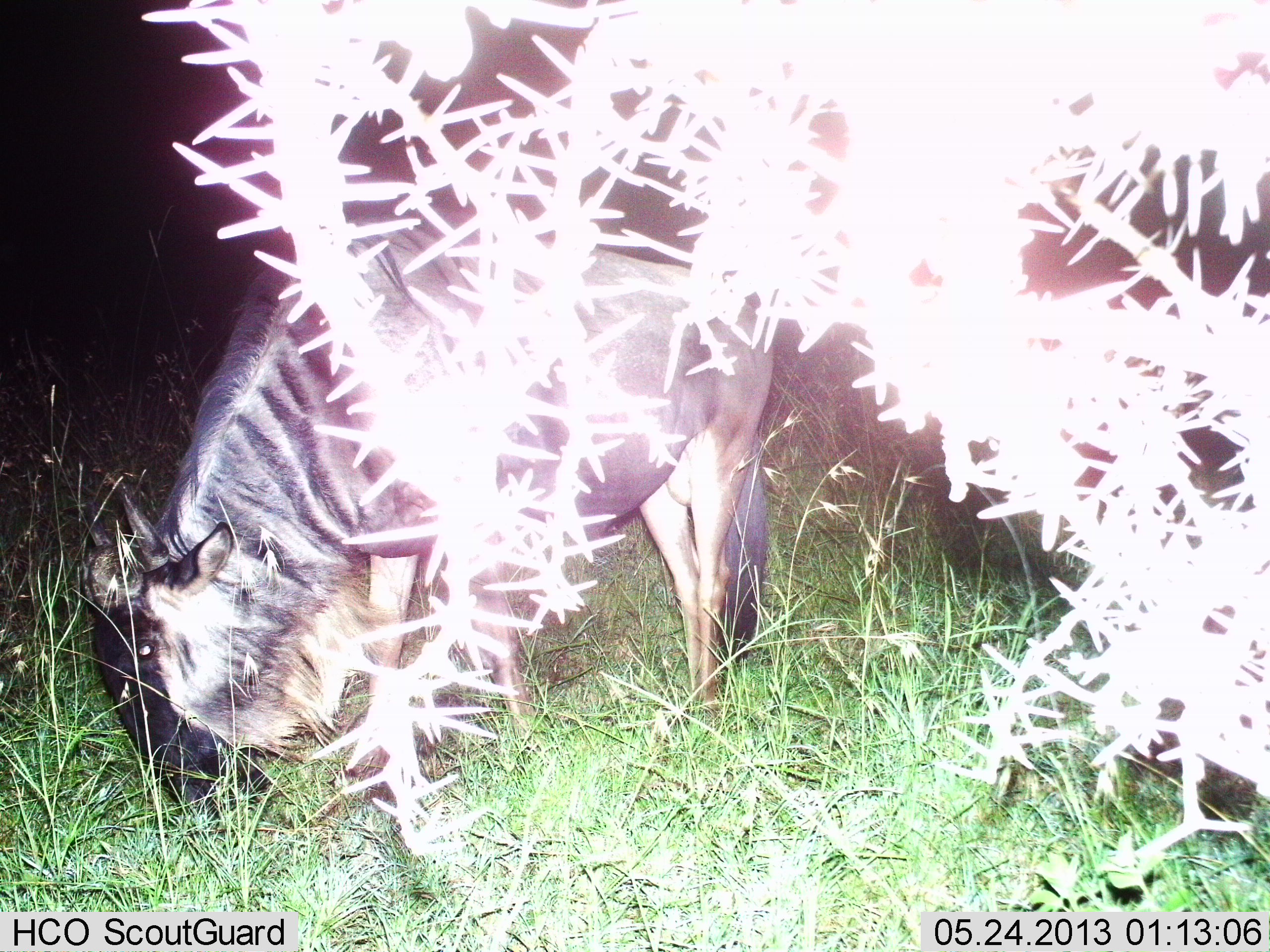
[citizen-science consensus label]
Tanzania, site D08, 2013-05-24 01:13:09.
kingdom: Animalia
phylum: Chordata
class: Mammalia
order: Artiodactyla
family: Bovidae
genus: Connochaetes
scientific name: Connochaetes taurinus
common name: blue wildebeest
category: wildebeest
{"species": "wildebeest (blue wildebeest) (Connochaetes taurinus)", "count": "1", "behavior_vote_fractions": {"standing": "30%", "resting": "0%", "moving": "0%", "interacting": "0%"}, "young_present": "0%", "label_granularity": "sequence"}